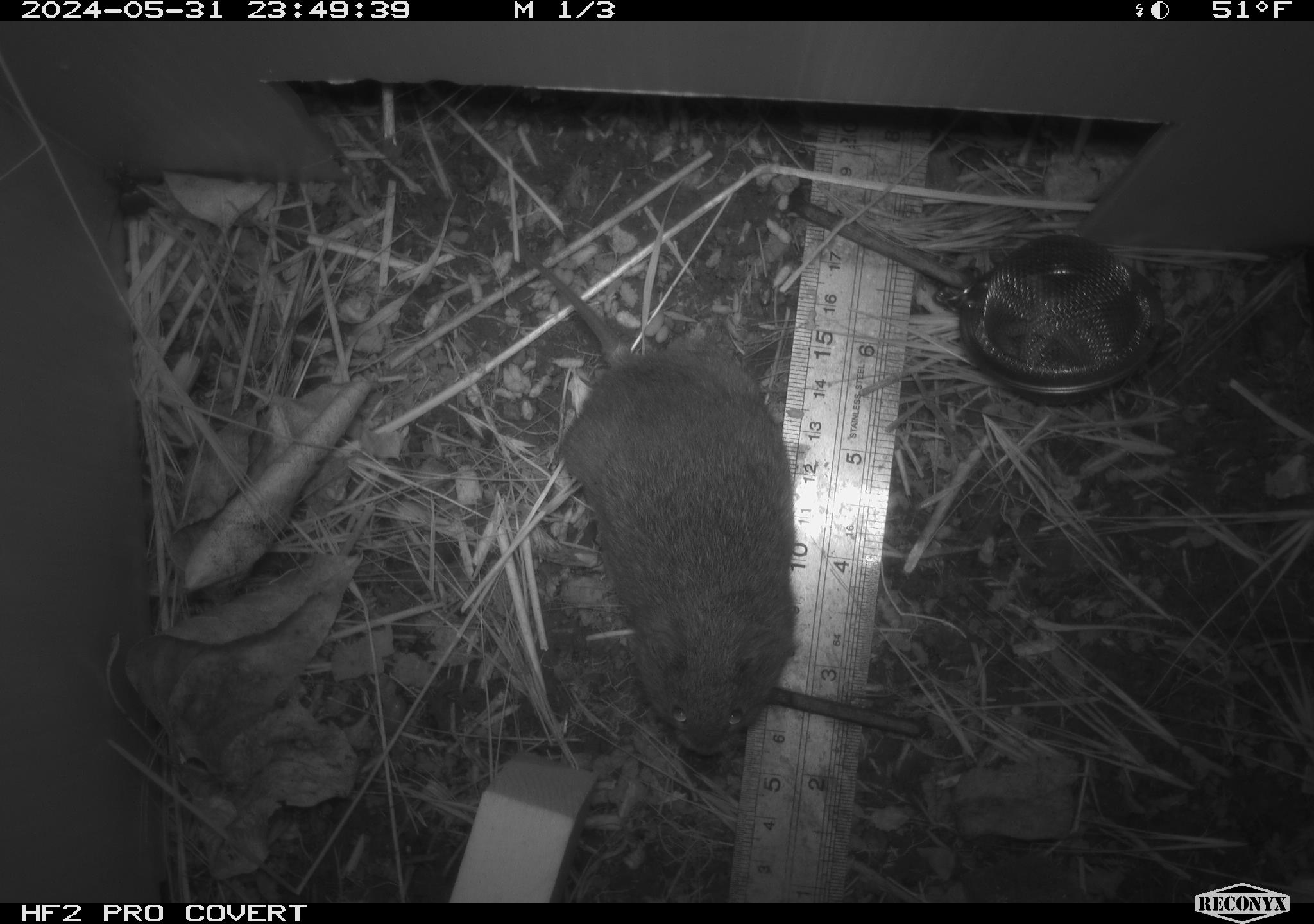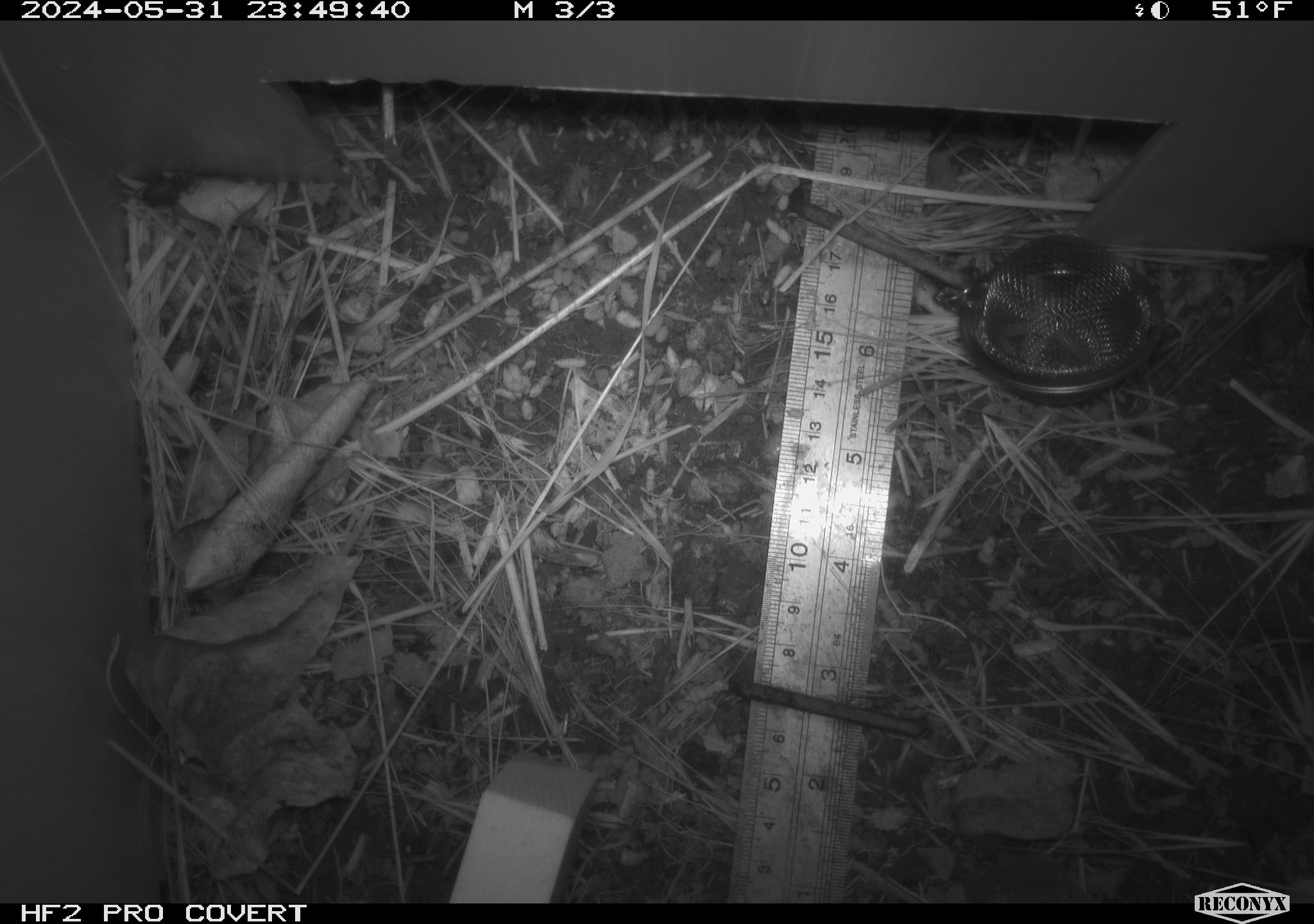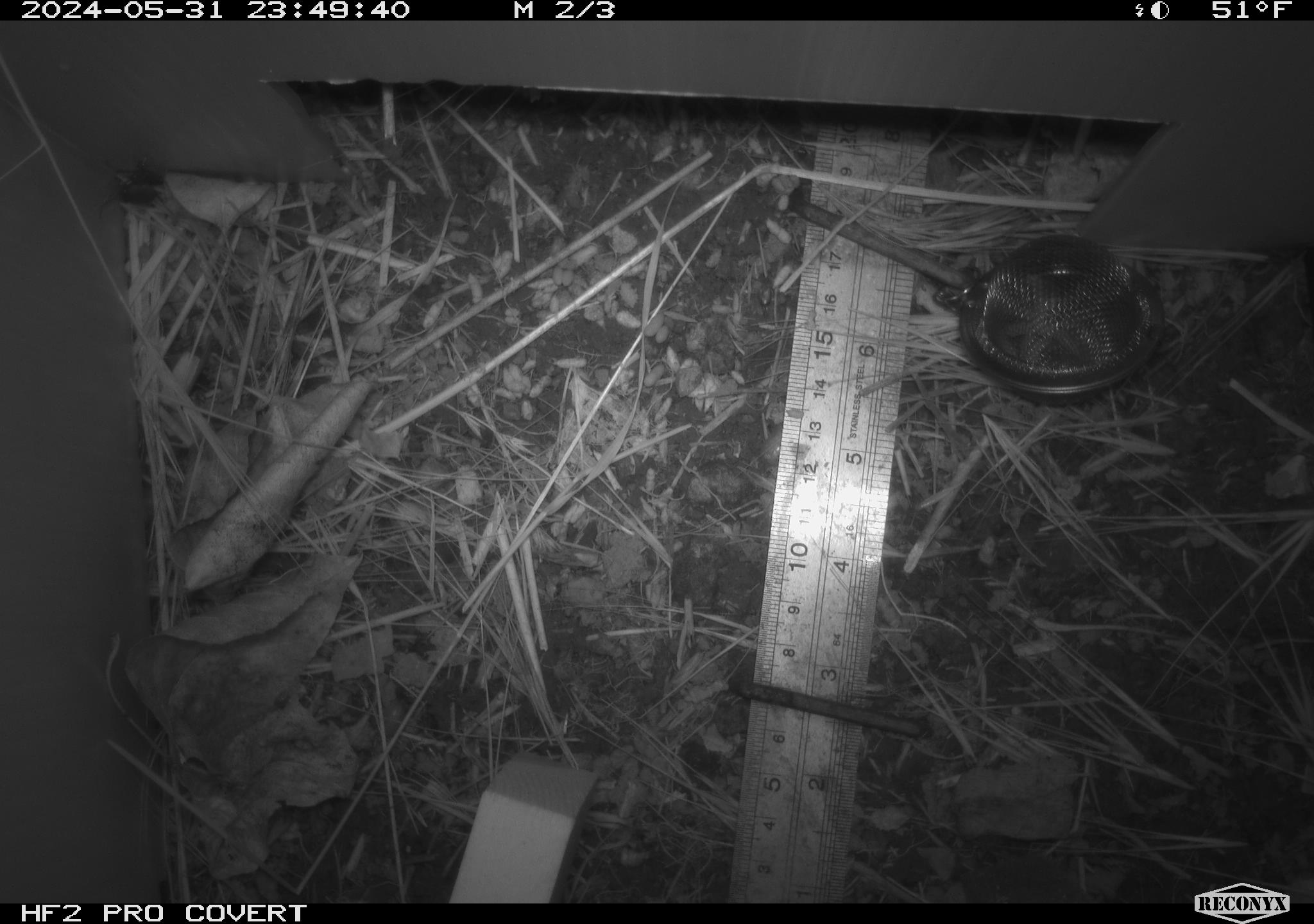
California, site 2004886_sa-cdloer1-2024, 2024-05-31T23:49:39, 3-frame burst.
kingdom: Animalia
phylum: Chordata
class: Mammalia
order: Rodentia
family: Cricetidae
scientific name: Arvicolinae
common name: voles, lemmings, and muskrats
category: arvicolinae subfamily